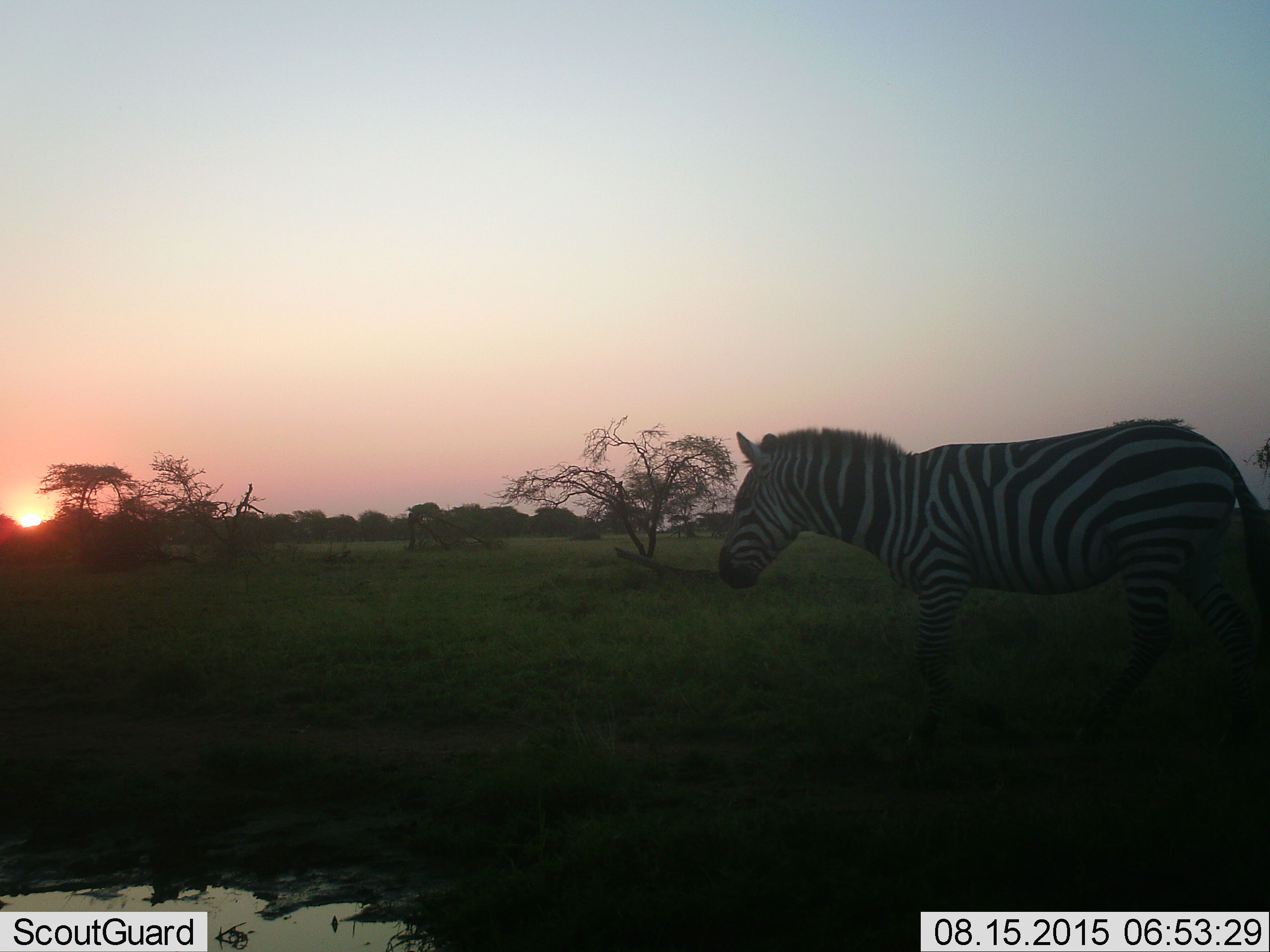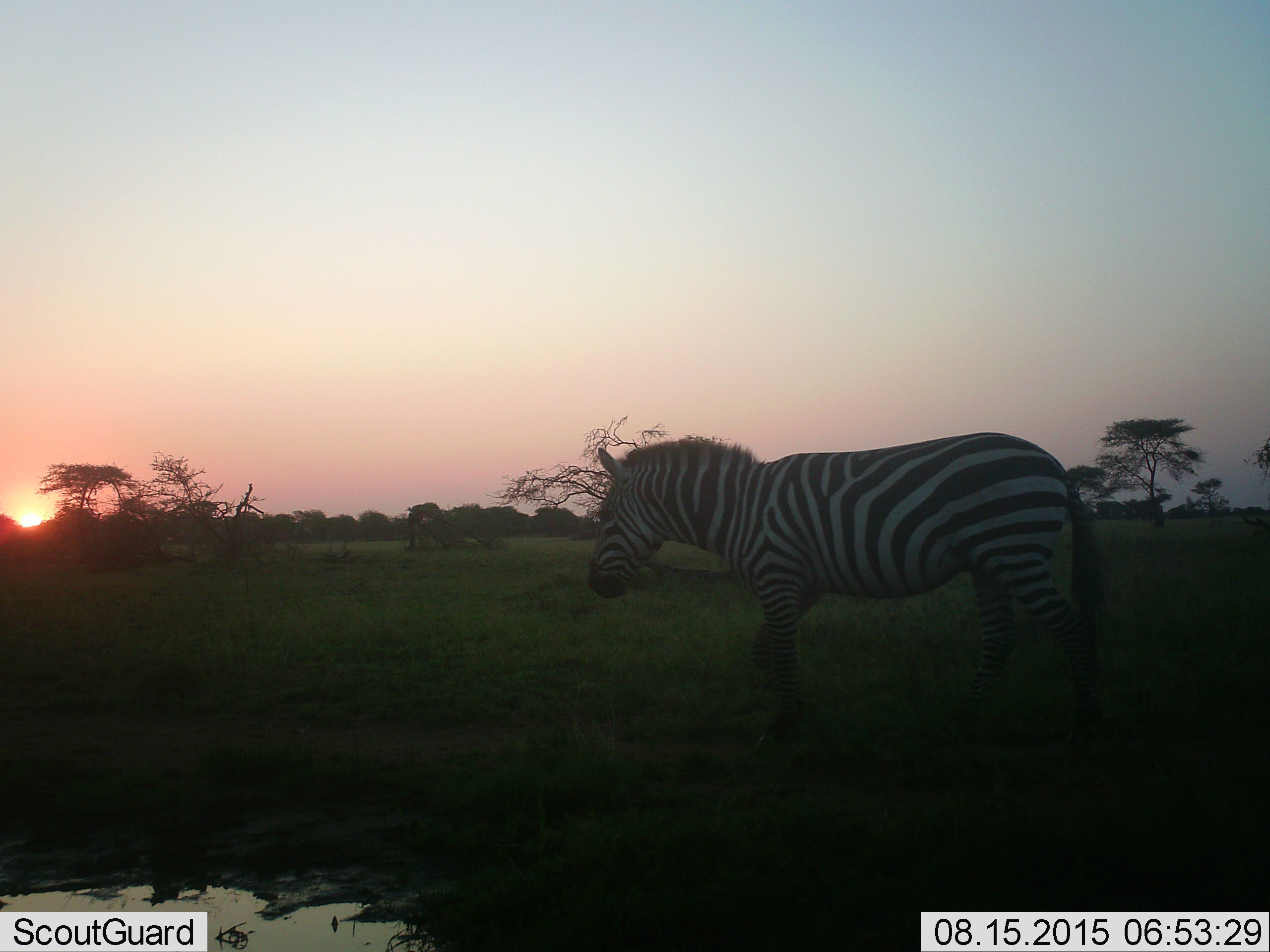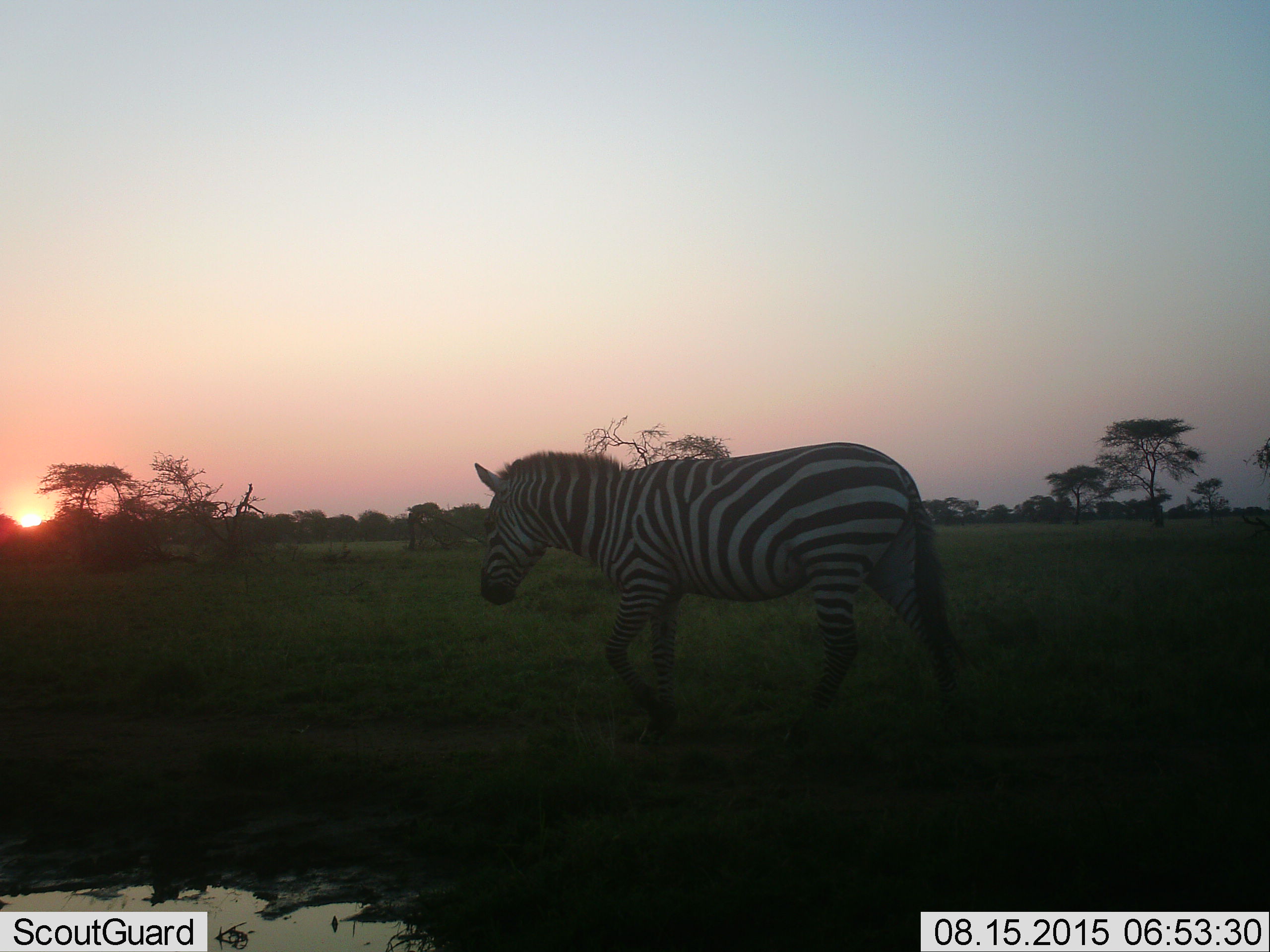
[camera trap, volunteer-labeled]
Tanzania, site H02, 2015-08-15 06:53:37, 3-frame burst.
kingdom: Animalia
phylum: Chordata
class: Mammalia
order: Perissodactyla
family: Equidae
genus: Equus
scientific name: Equus quagga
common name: plains zebra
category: zebra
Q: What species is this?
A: Zebra (plains zebra) (Equus quagga).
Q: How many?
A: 1.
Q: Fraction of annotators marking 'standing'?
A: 30%.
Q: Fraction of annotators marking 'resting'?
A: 0%.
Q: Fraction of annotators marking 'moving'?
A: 70%.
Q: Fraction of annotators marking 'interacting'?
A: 0%.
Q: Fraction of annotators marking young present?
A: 0%.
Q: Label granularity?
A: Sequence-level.